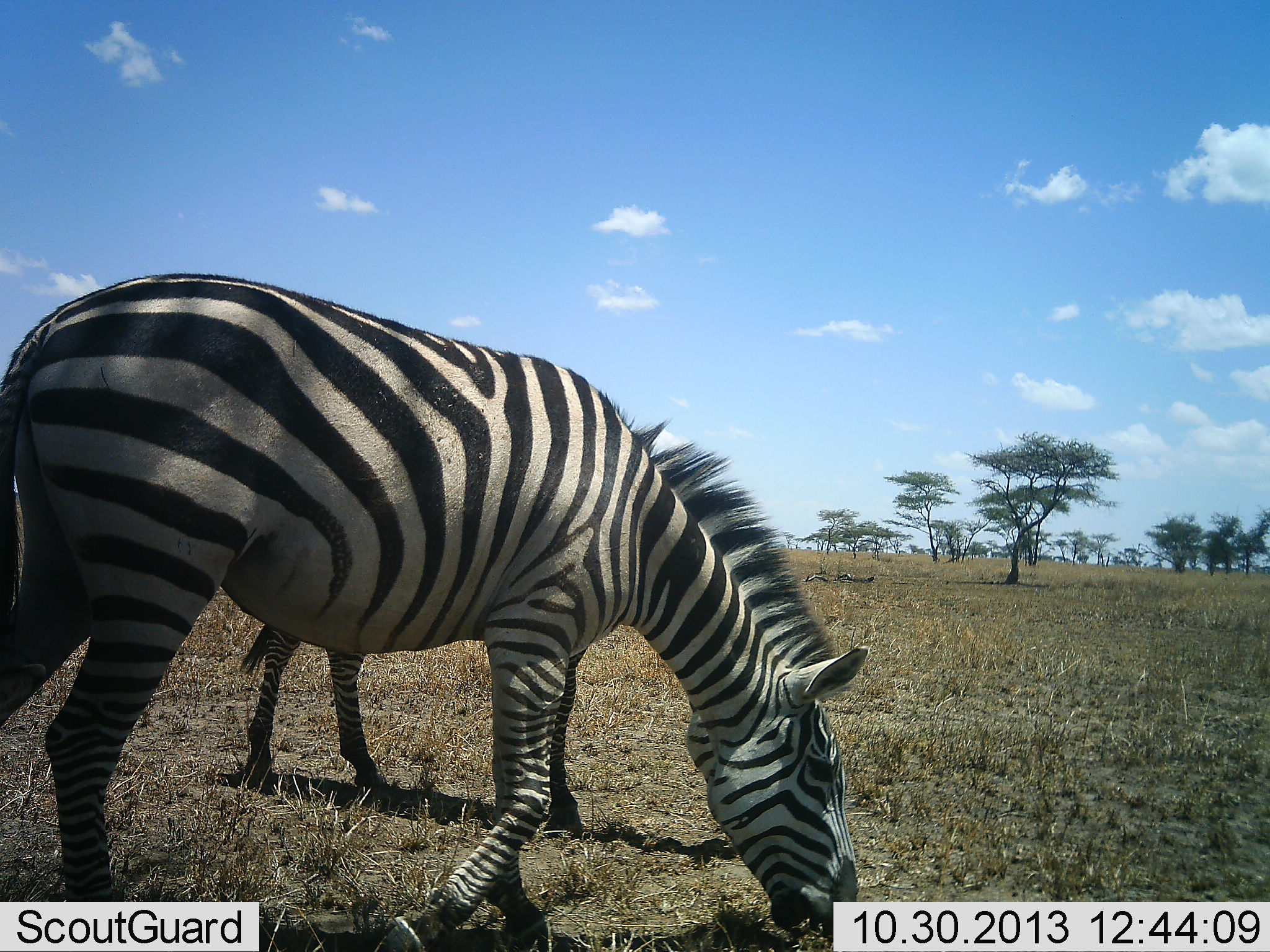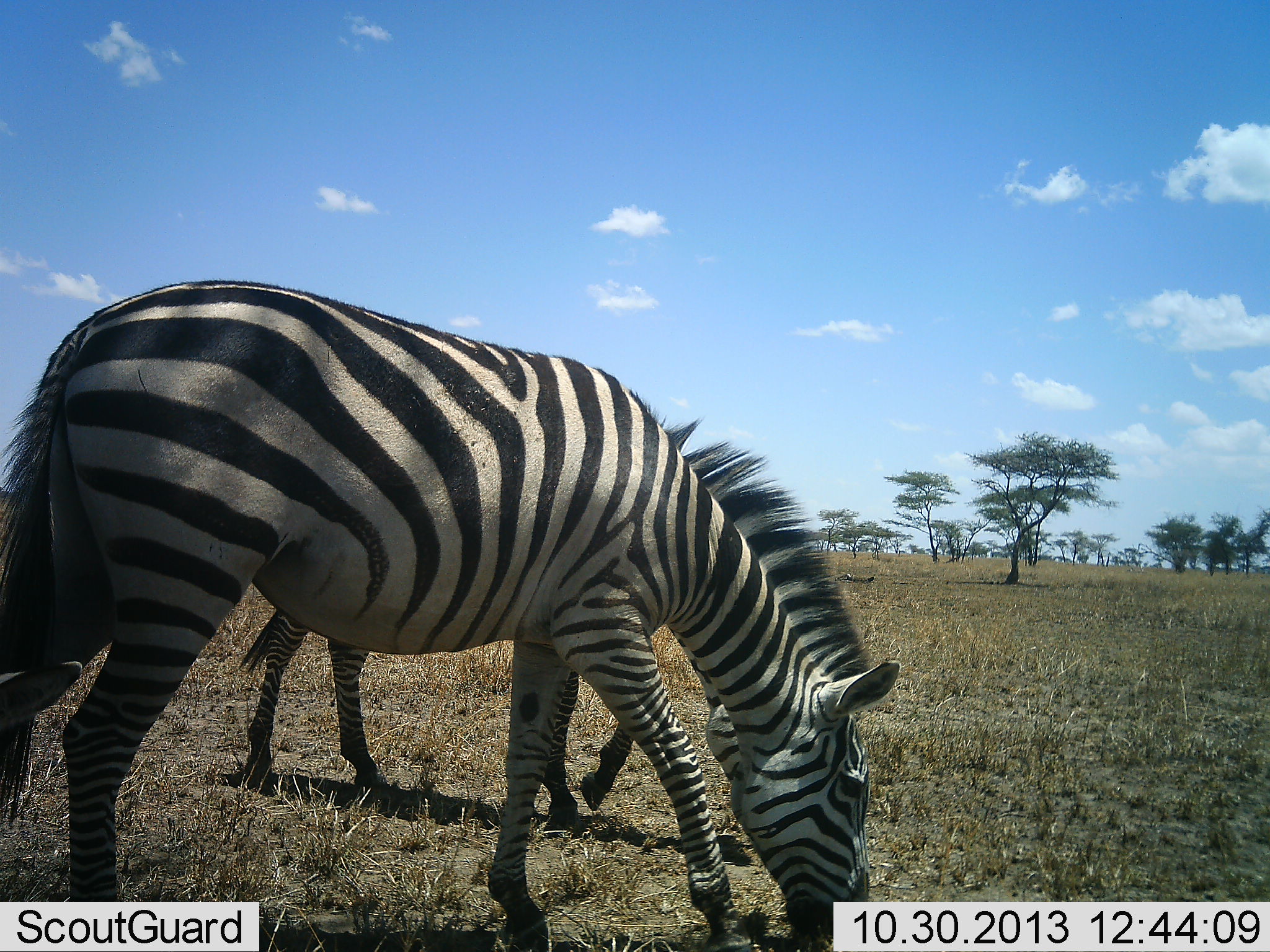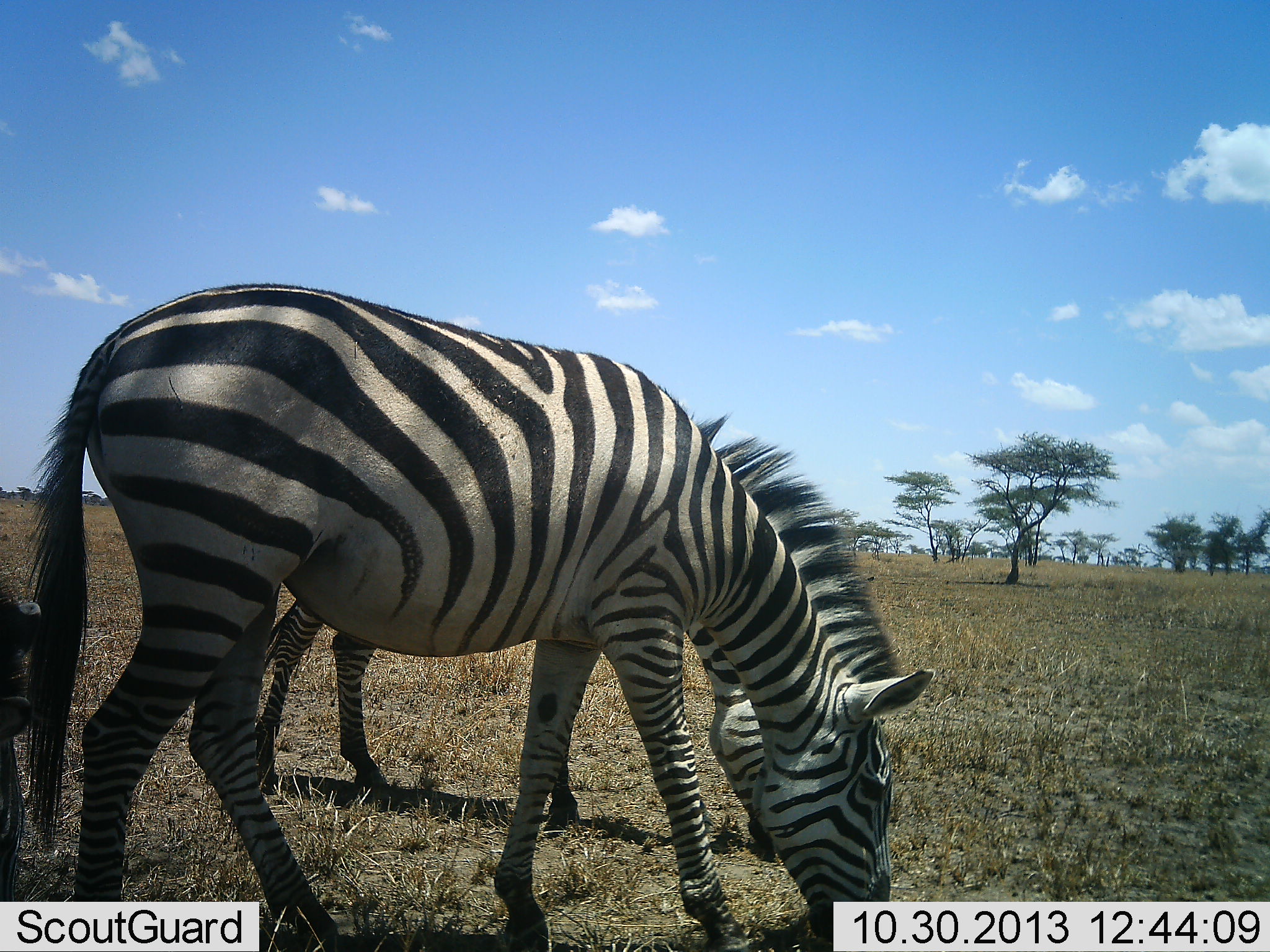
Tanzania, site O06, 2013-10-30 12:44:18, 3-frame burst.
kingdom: Animalia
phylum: Chordata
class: Mammalia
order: Perissodactyla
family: Equidae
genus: Equus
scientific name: Equus quagga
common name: plains zebra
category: zebra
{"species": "zebra (plains zebra) (Equus quagga)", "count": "2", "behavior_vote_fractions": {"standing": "29%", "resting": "0%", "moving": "24%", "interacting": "0%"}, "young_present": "0%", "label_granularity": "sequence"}